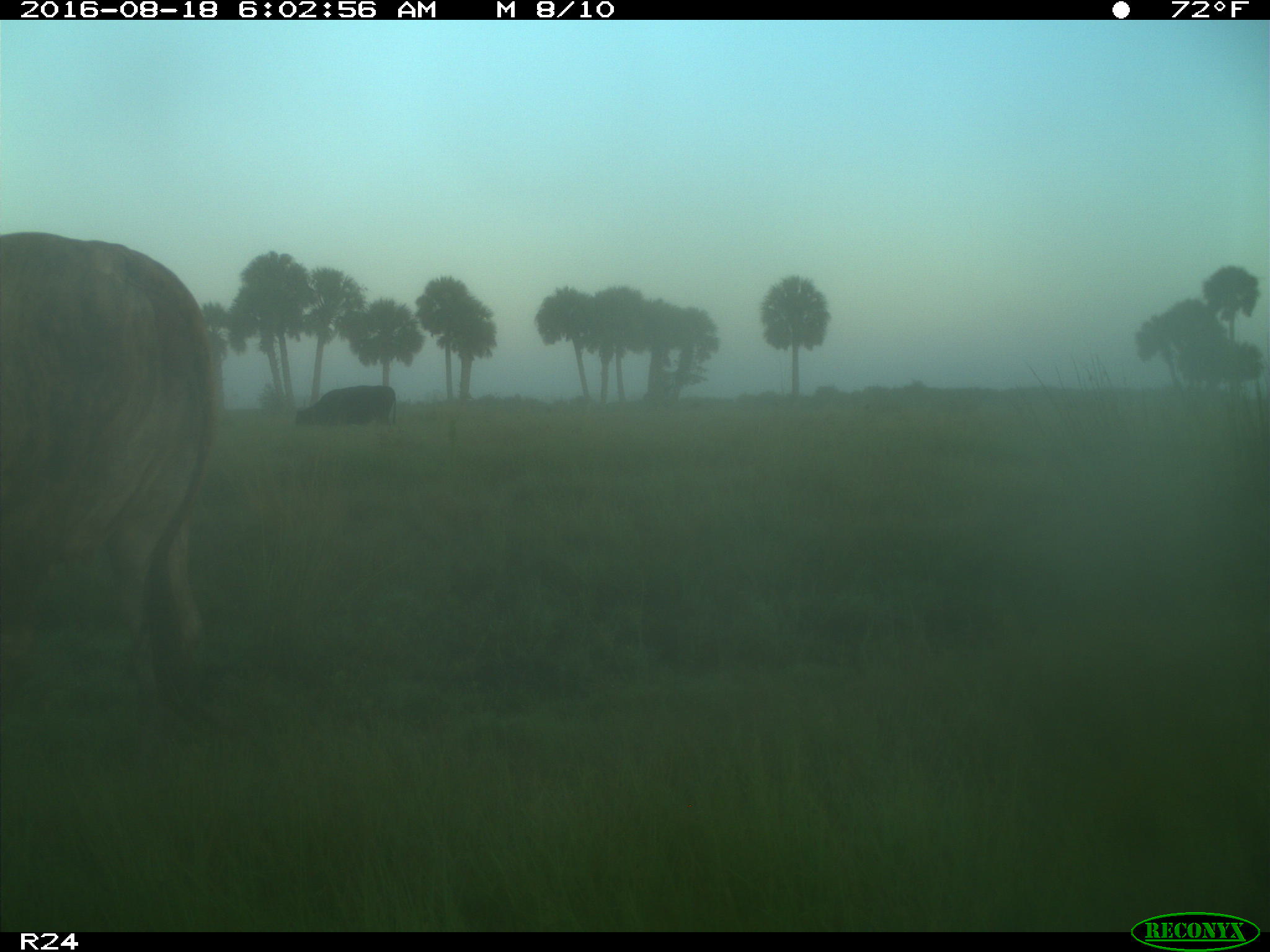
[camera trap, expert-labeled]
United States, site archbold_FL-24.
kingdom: Animalia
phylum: Chordata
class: Mammalia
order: Artiodactyla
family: Bovidae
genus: Bos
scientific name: Bos taurus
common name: domestic cow